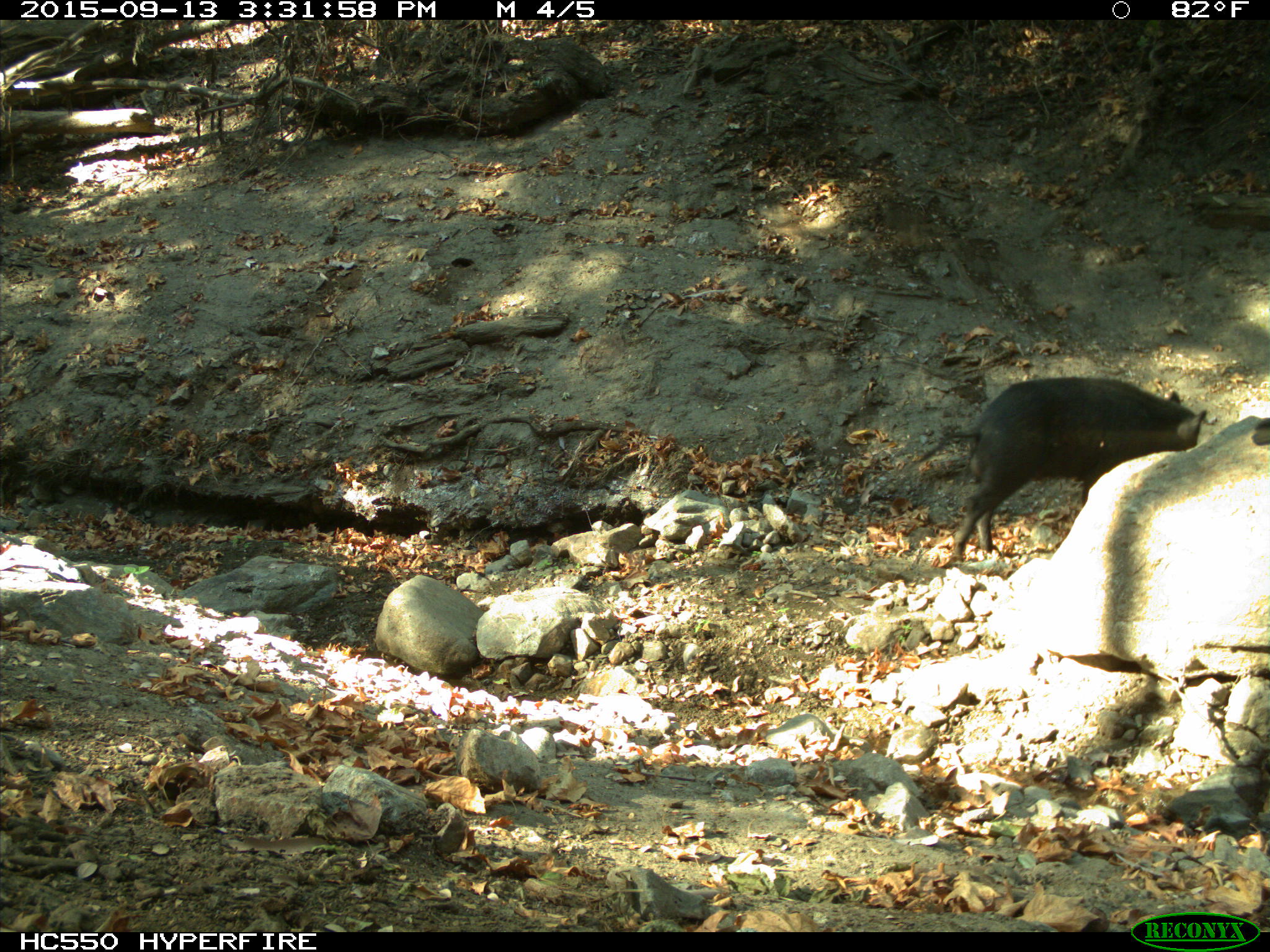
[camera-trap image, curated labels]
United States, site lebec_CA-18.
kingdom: Animalia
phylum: Chordata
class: Mammalia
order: Artiodactyla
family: Suidae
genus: Sus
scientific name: Sus scrofa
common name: wild boar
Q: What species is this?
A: Sus scrofa (wild boar).